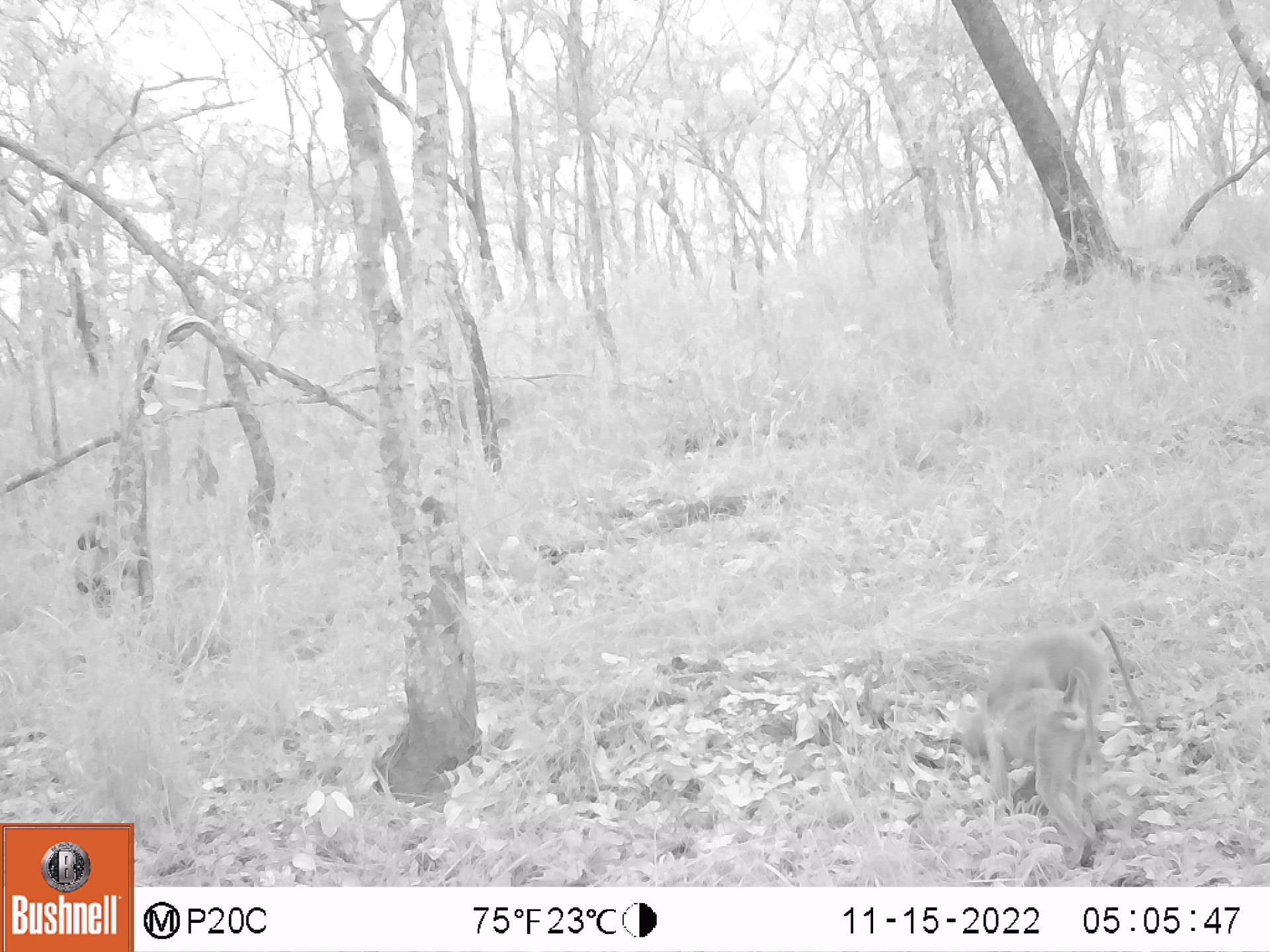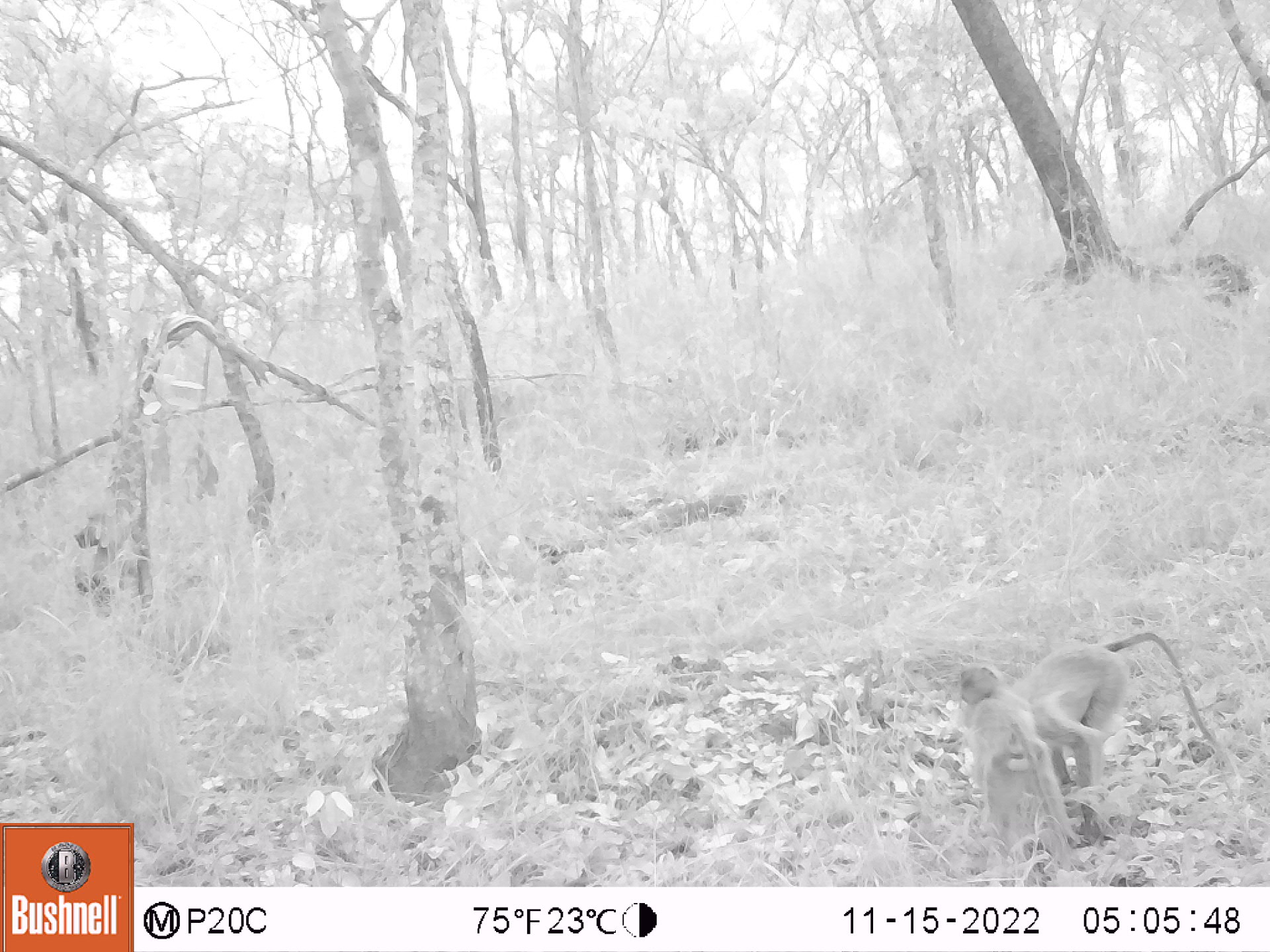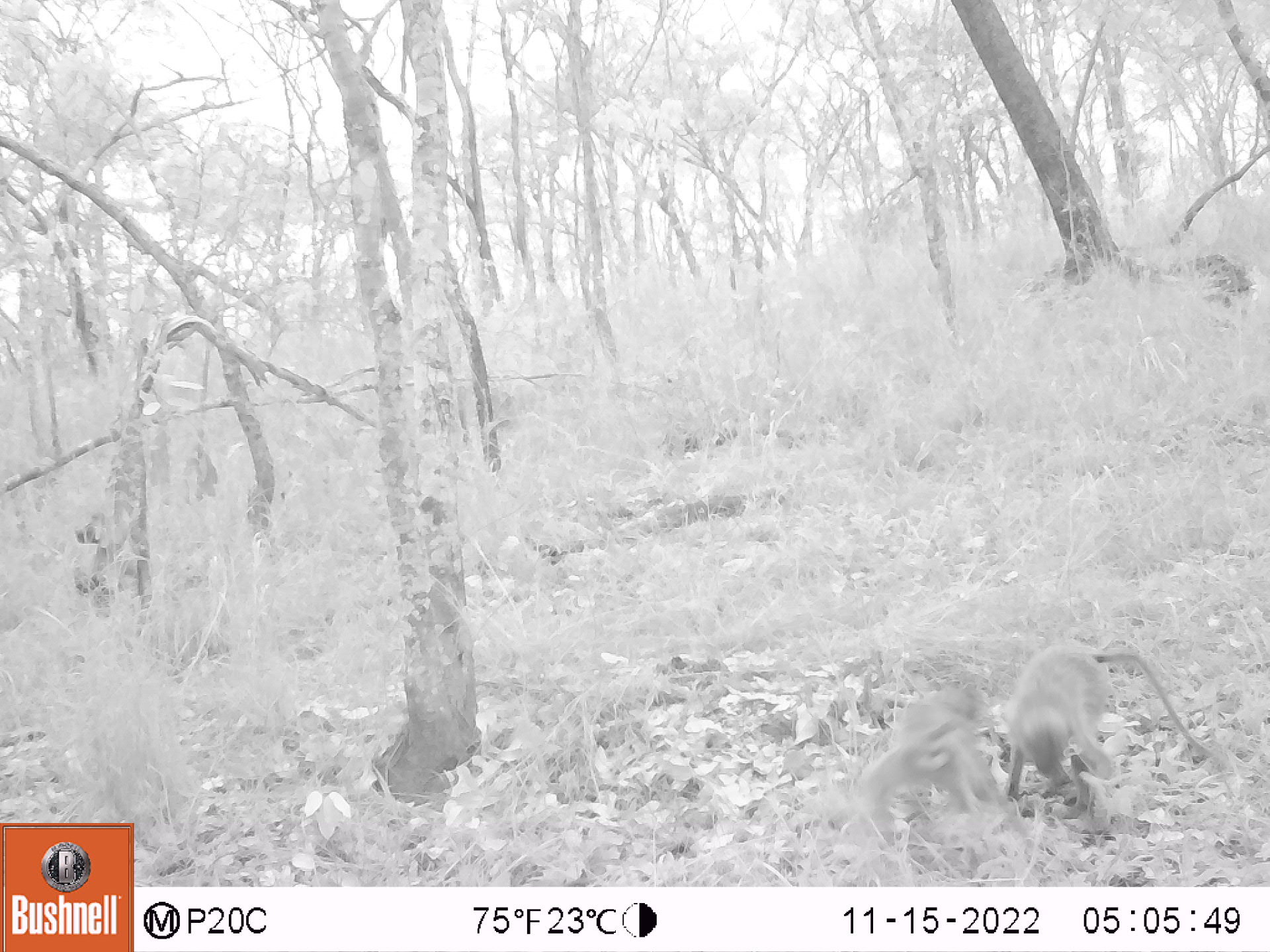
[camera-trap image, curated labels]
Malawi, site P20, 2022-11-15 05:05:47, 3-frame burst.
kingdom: Animalia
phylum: Chordata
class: Mammalia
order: Primates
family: Cercopithecidae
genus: Papio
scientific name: Papio cynocephalus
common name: yellow baboon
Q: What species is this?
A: Yellow baboon (Papio cynocephalus).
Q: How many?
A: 3.